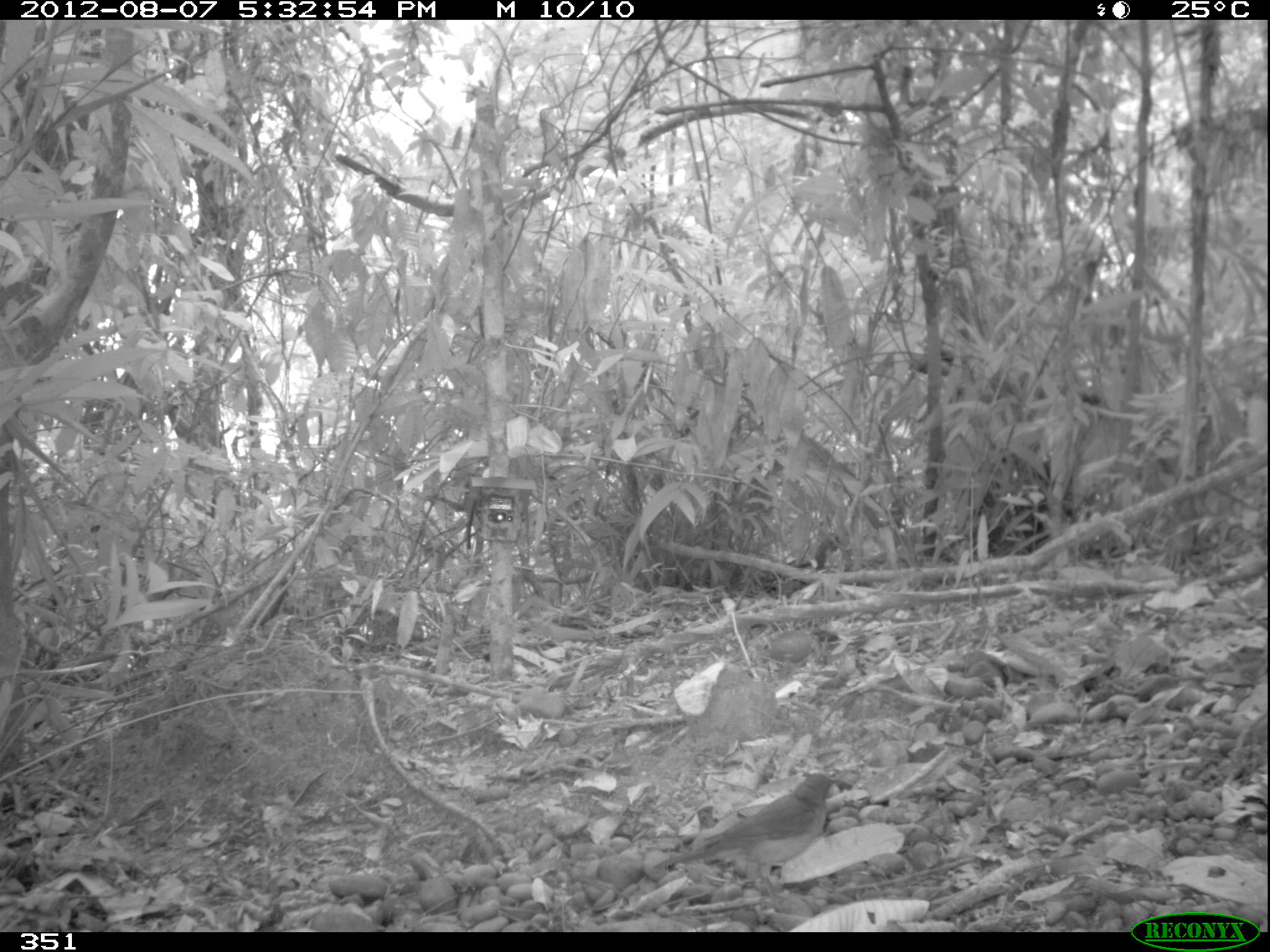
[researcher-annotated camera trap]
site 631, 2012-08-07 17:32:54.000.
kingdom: Animalia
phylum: Chordata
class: Aves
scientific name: Aves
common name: bird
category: unknown bird